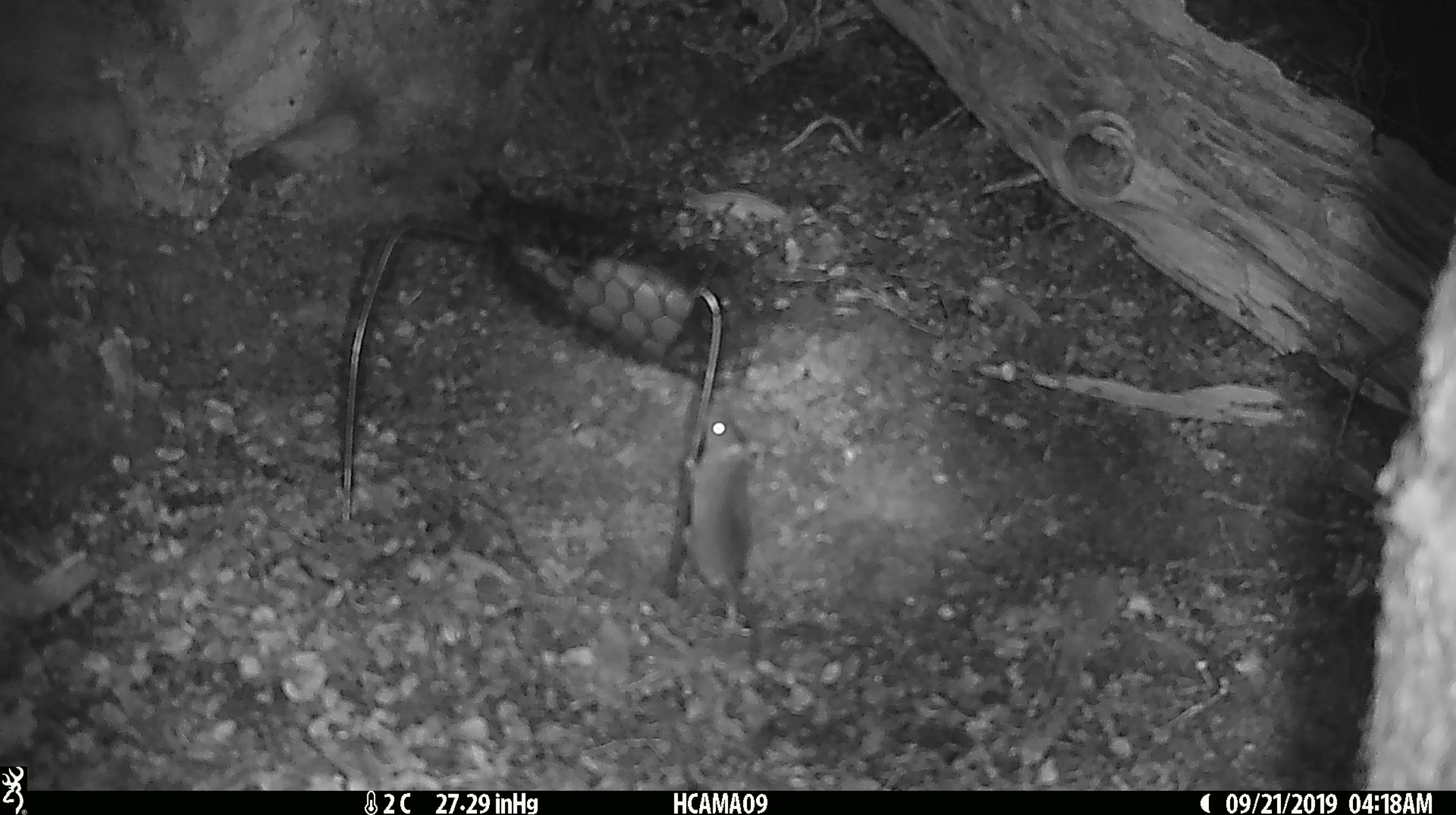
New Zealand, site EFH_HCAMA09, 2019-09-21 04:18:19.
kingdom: Animalia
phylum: Chordata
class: Mammalia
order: Rodentia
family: Muridae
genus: Mus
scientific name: Mus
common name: mouse